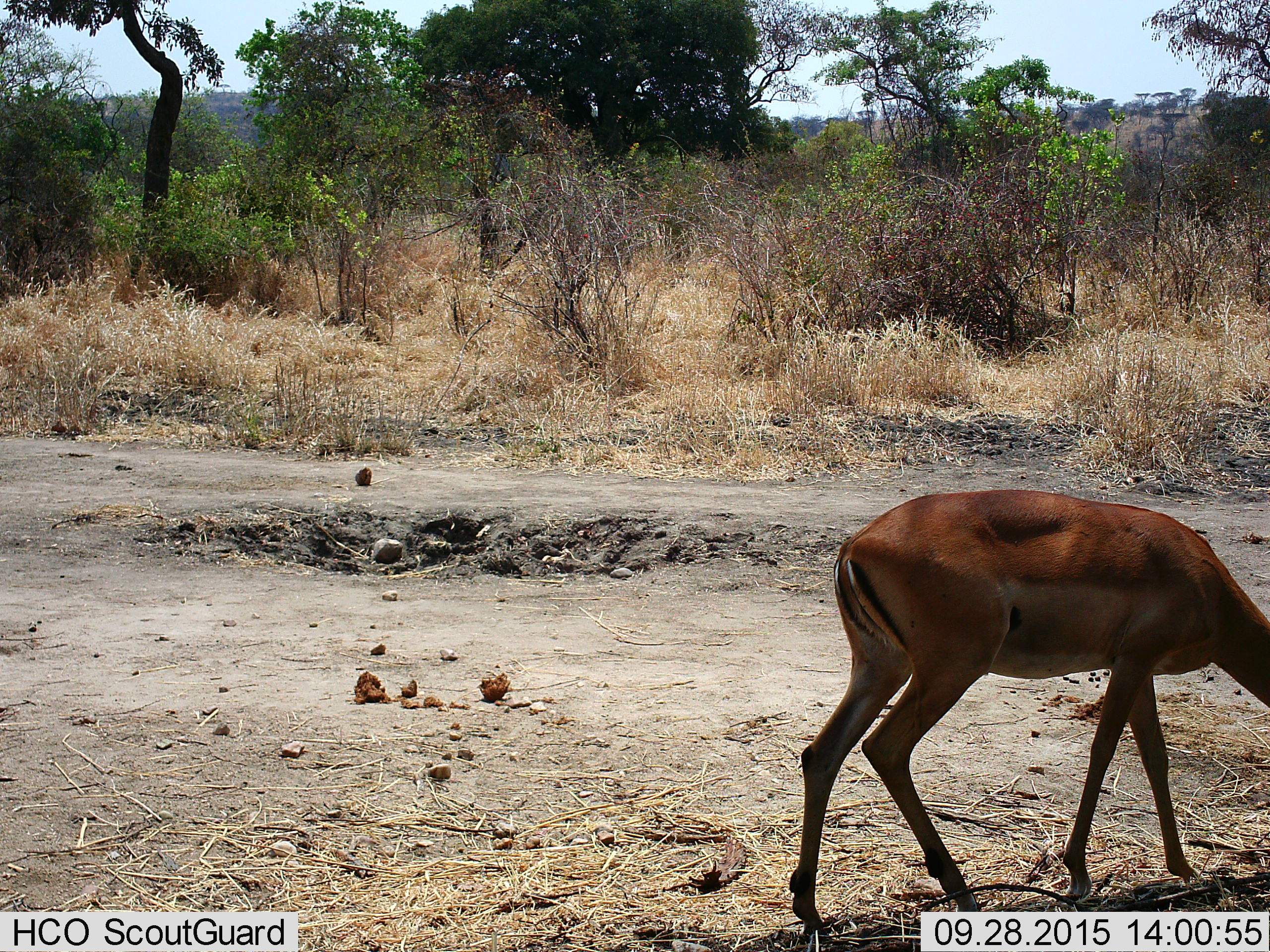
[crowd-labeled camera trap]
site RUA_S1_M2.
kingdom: Animalia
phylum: Chordata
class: Mammalia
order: Artiodactyla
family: Bovidae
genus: Aepyceros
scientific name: Aepyceros melampus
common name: impala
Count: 1.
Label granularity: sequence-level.